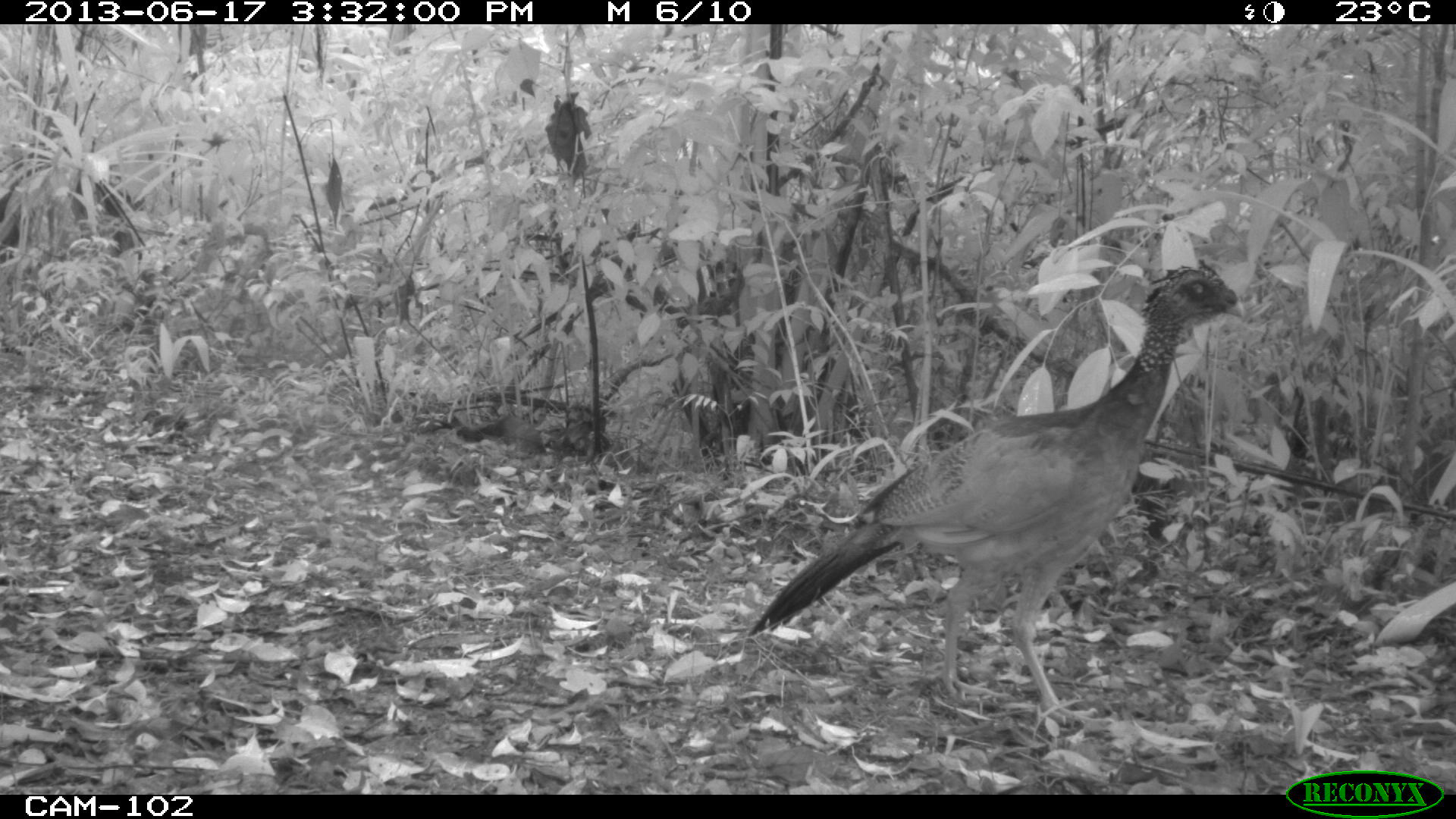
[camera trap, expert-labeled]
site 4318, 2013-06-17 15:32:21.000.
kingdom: Animalia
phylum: Chordata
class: Aves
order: Galliformes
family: Cracidae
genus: Crax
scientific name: Crax rubra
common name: great curassow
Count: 1.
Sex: female.